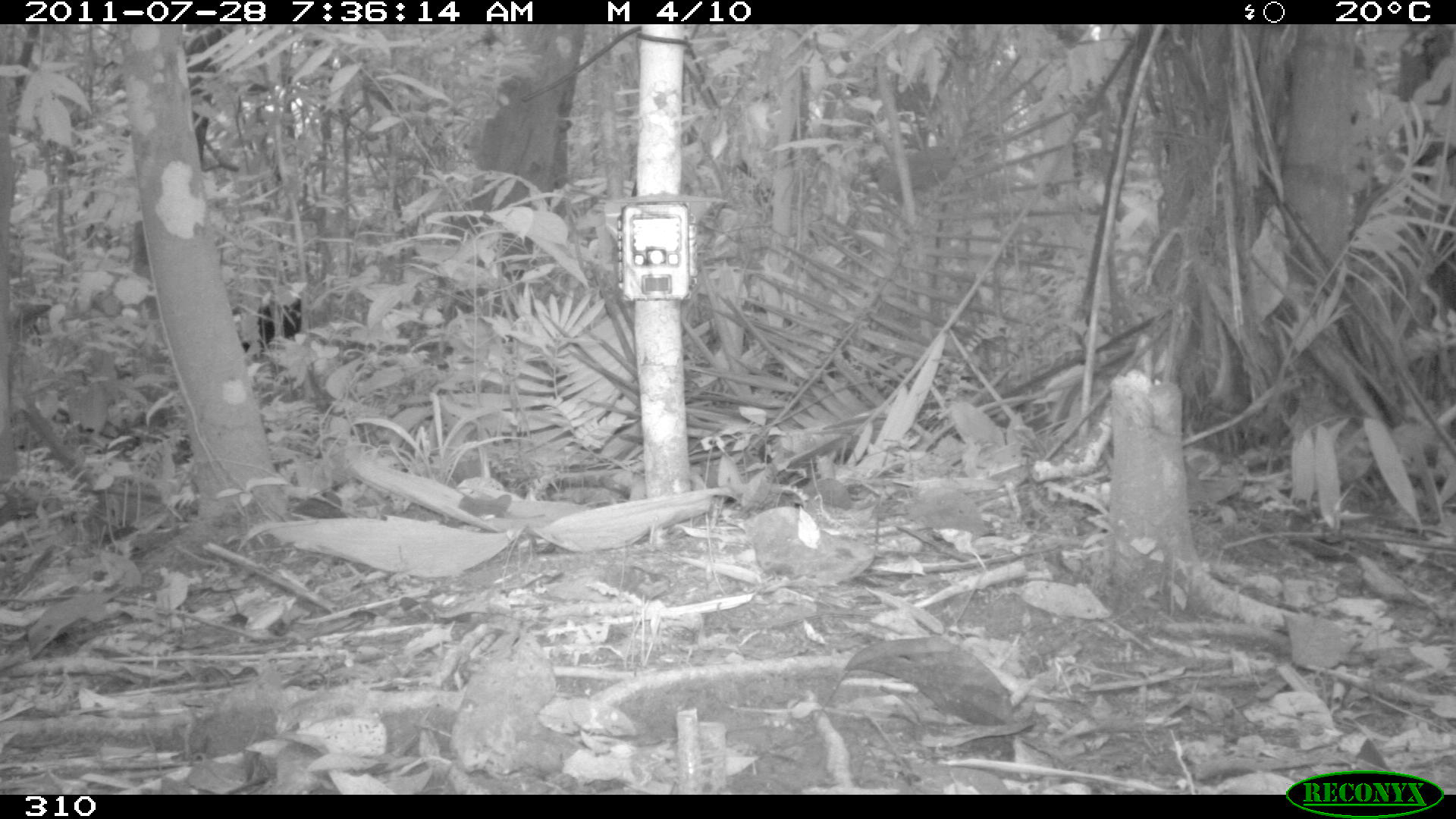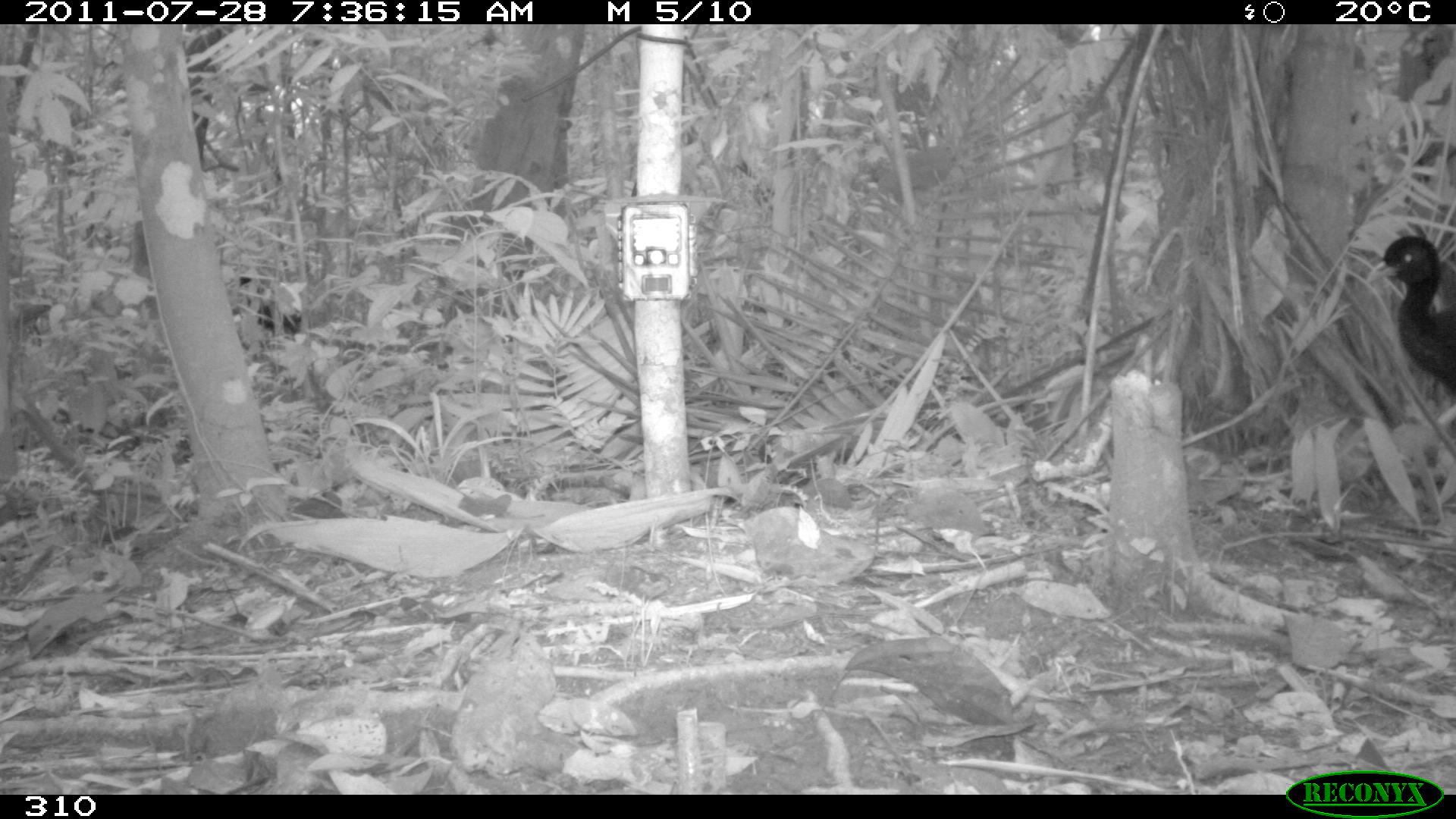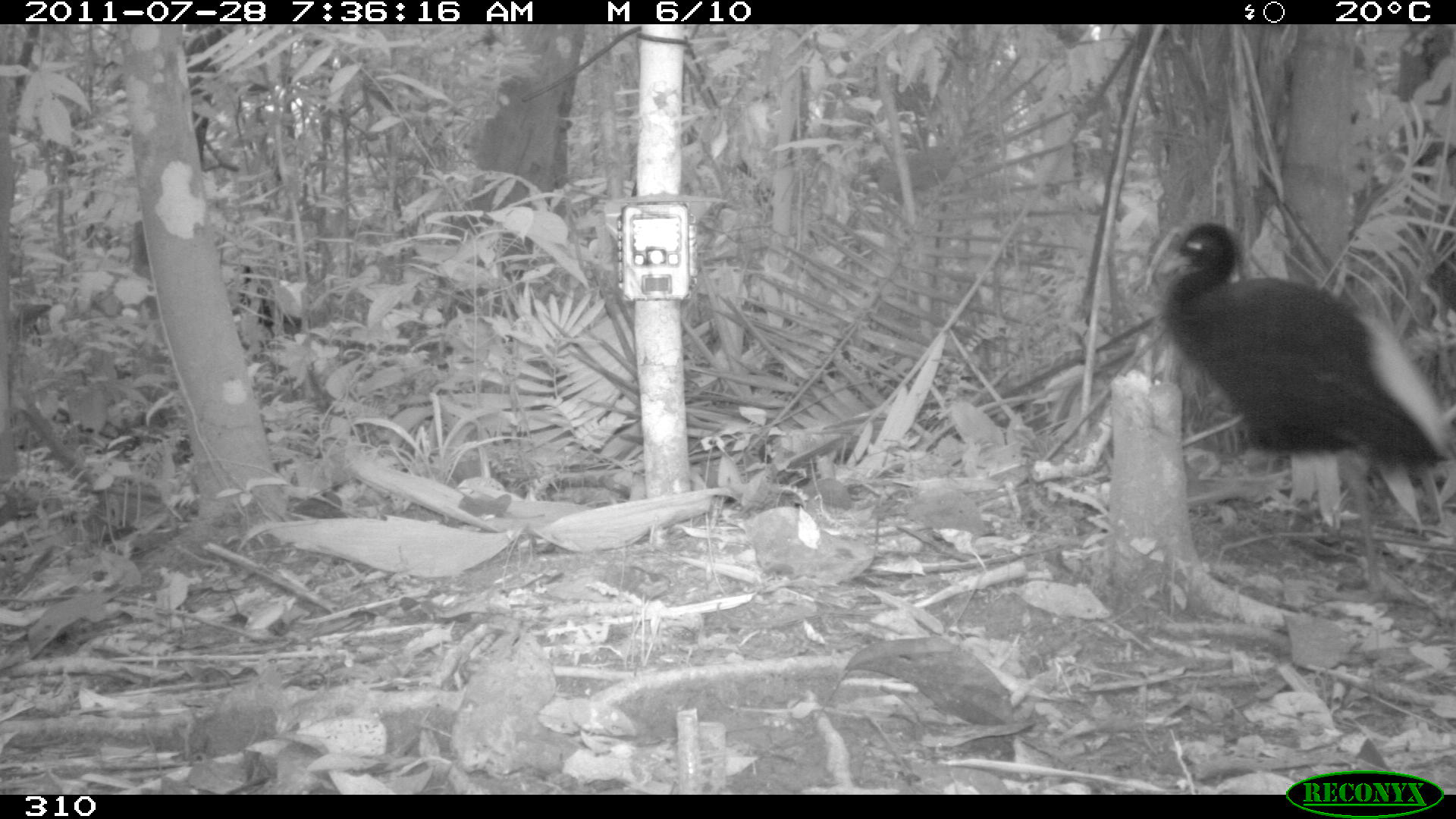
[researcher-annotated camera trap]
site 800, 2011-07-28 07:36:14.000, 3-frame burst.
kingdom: Animalia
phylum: Chordata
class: Aves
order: Gruiformes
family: Psophiidae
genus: Psophia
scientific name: Psophia leucoptera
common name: pale-winged trumpeter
Psophia leucoptera (pale-winged trumpeter).